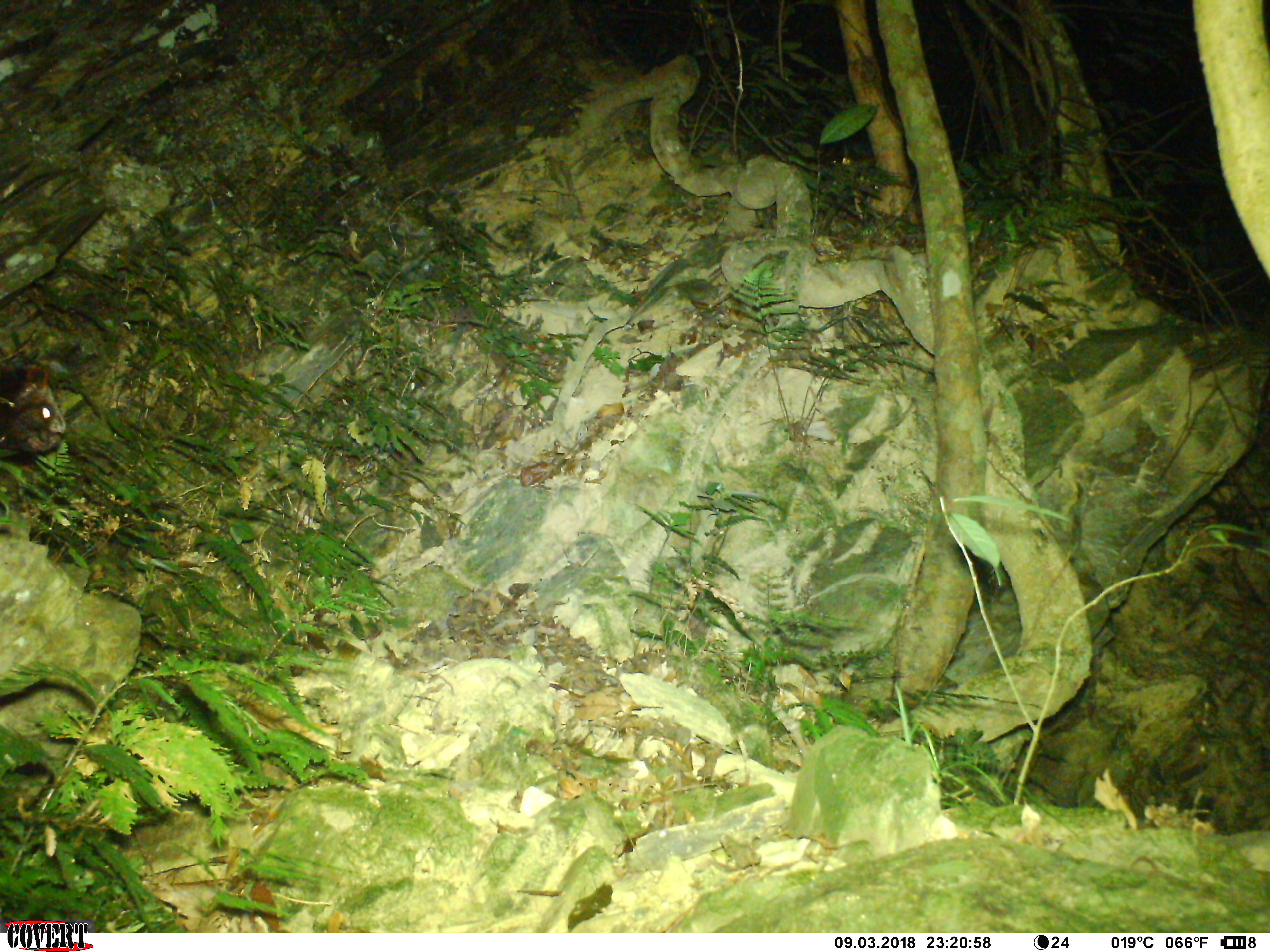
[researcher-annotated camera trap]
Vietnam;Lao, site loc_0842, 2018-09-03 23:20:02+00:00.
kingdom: Animalia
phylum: Chordata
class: Mammalia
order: Rodentia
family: Sciuridae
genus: Petaurista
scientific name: Petaurista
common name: giant flying squirrel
Giant flying squirrel (Petaurista). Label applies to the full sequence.